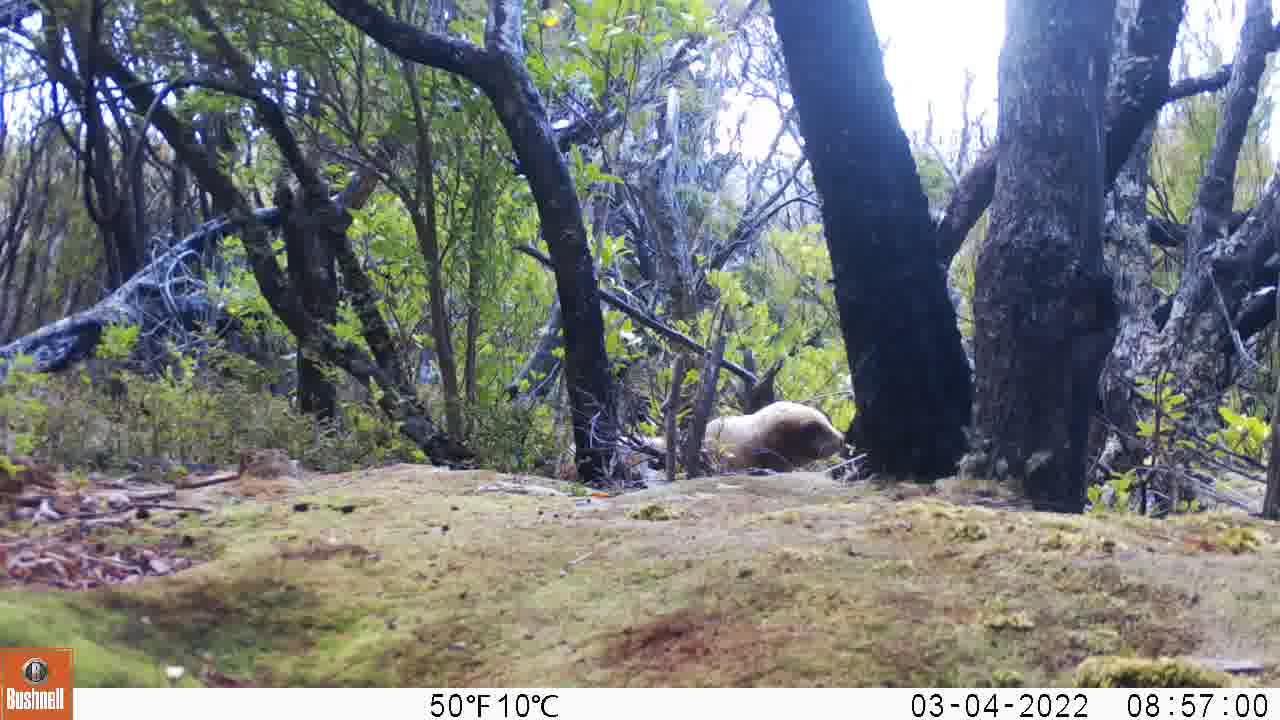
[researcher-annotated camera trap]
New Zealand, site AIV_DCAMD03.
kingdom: Animalia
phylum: Chordata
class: Mammalia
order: Carnivora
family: Otariidae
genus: Phocarctos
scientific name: Phocarctos hookeri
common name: new zealand sea lion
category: sealion